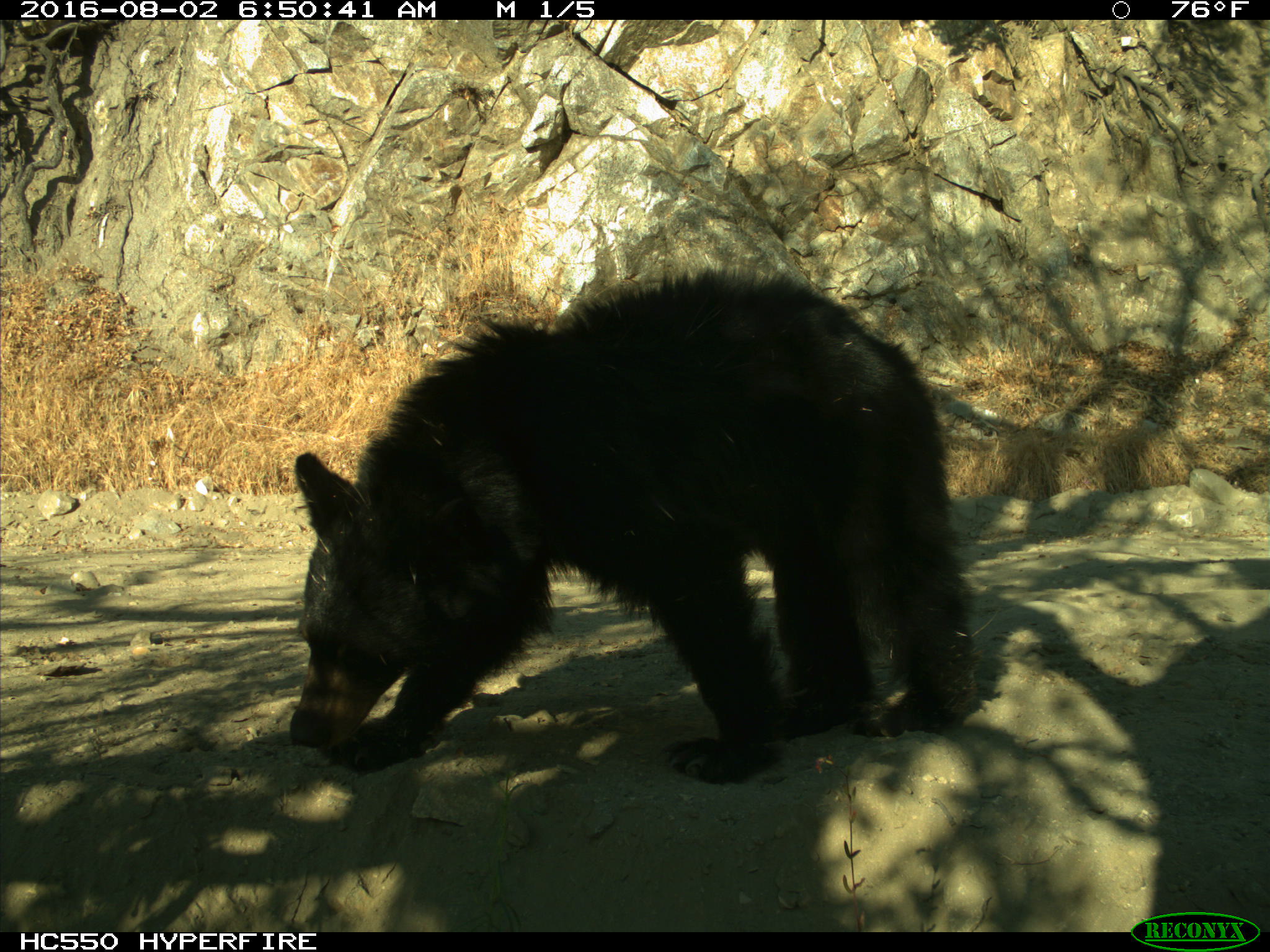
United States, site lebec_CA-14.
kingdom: Animalia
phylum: Chordata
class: Mammalia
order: Carnivora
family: Ursidae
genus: Ursus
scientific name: Ursus americanus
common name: american black bear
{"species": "Ursus americanus (american black bear)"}